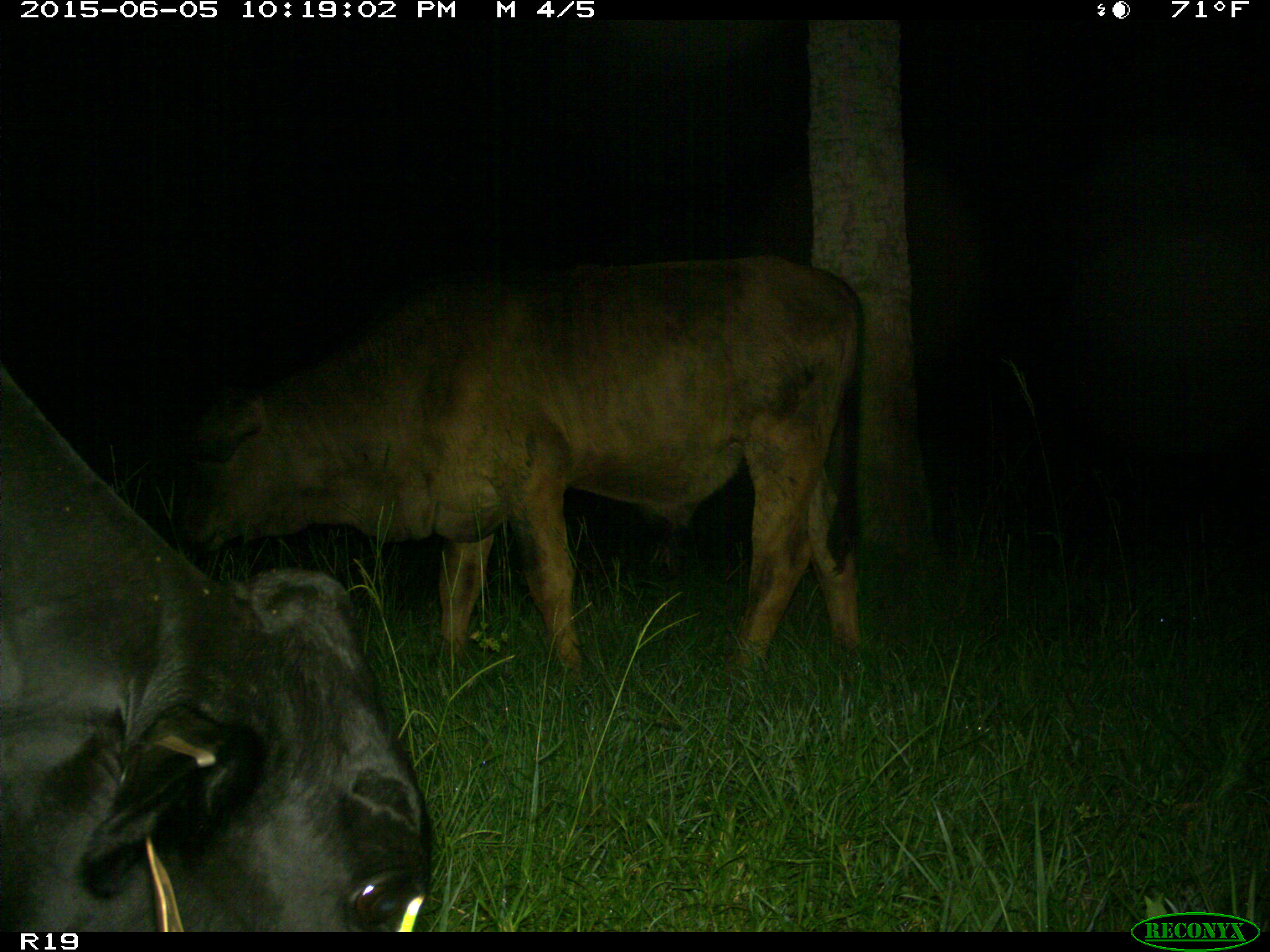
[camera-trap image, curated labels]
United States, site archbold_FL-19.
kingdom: Animalia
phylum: Chordata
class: Mammalia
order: Artiodactyla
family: Bovidae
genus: Bos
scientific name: Bos taurus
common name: domestic cow